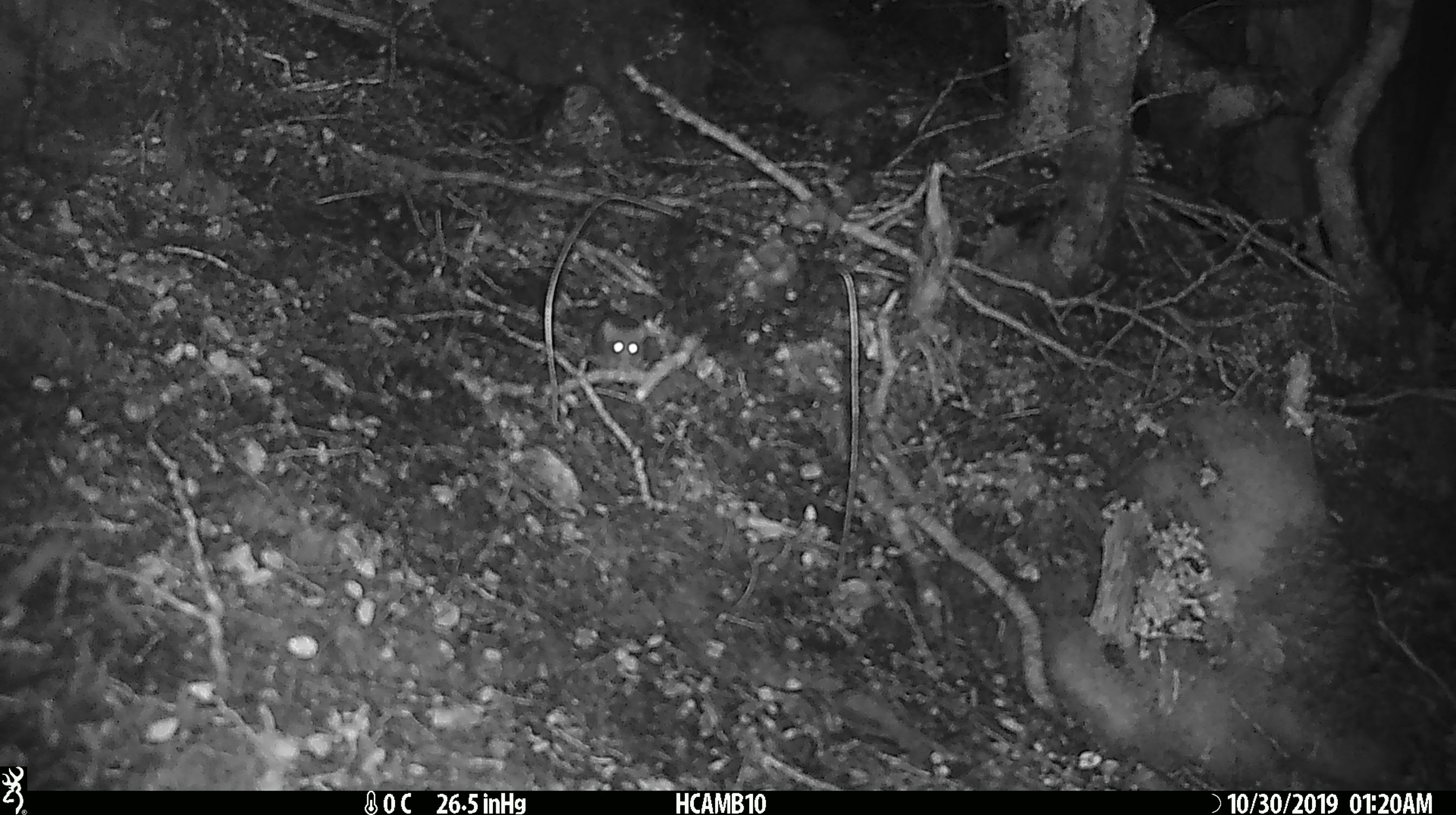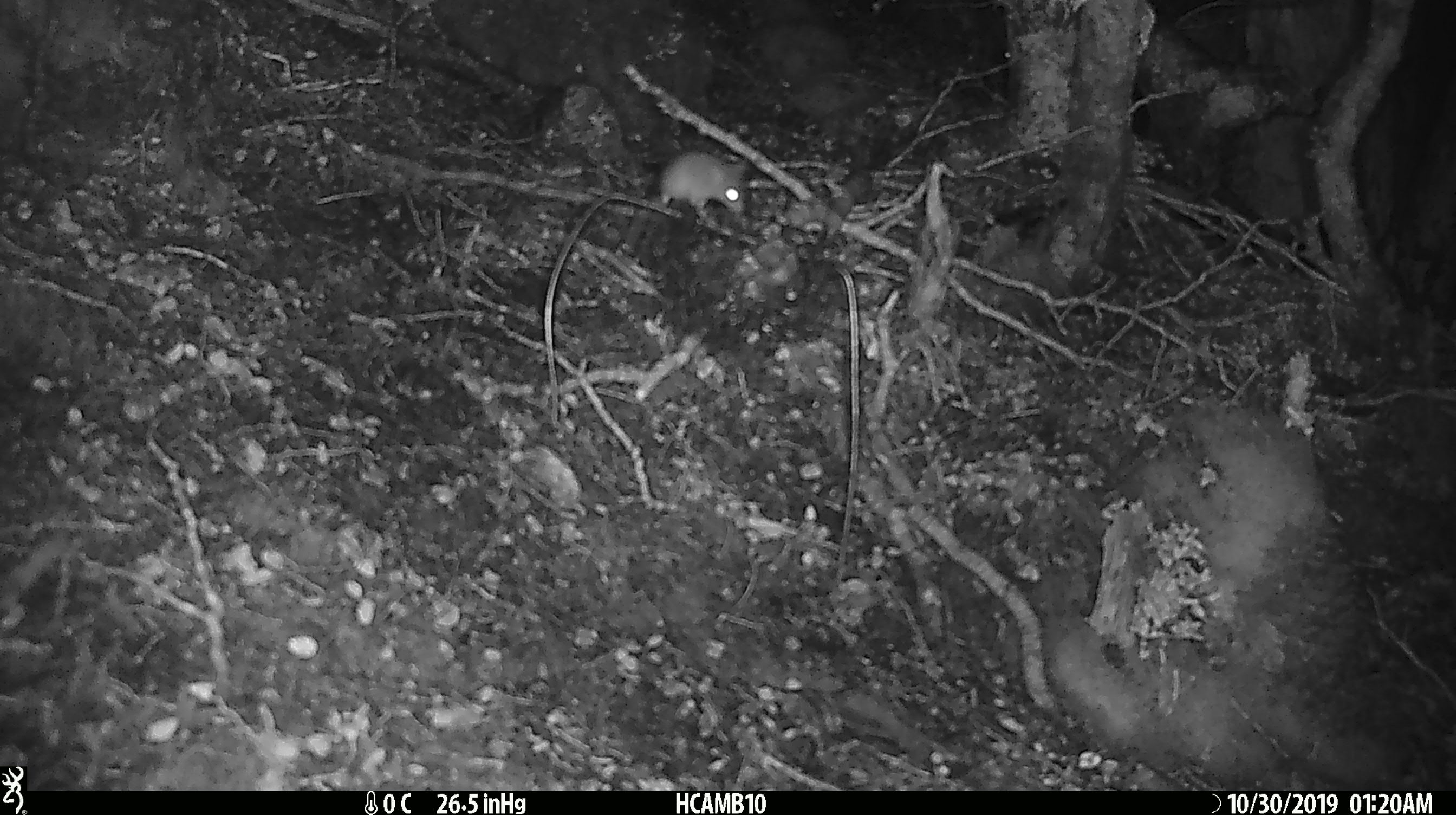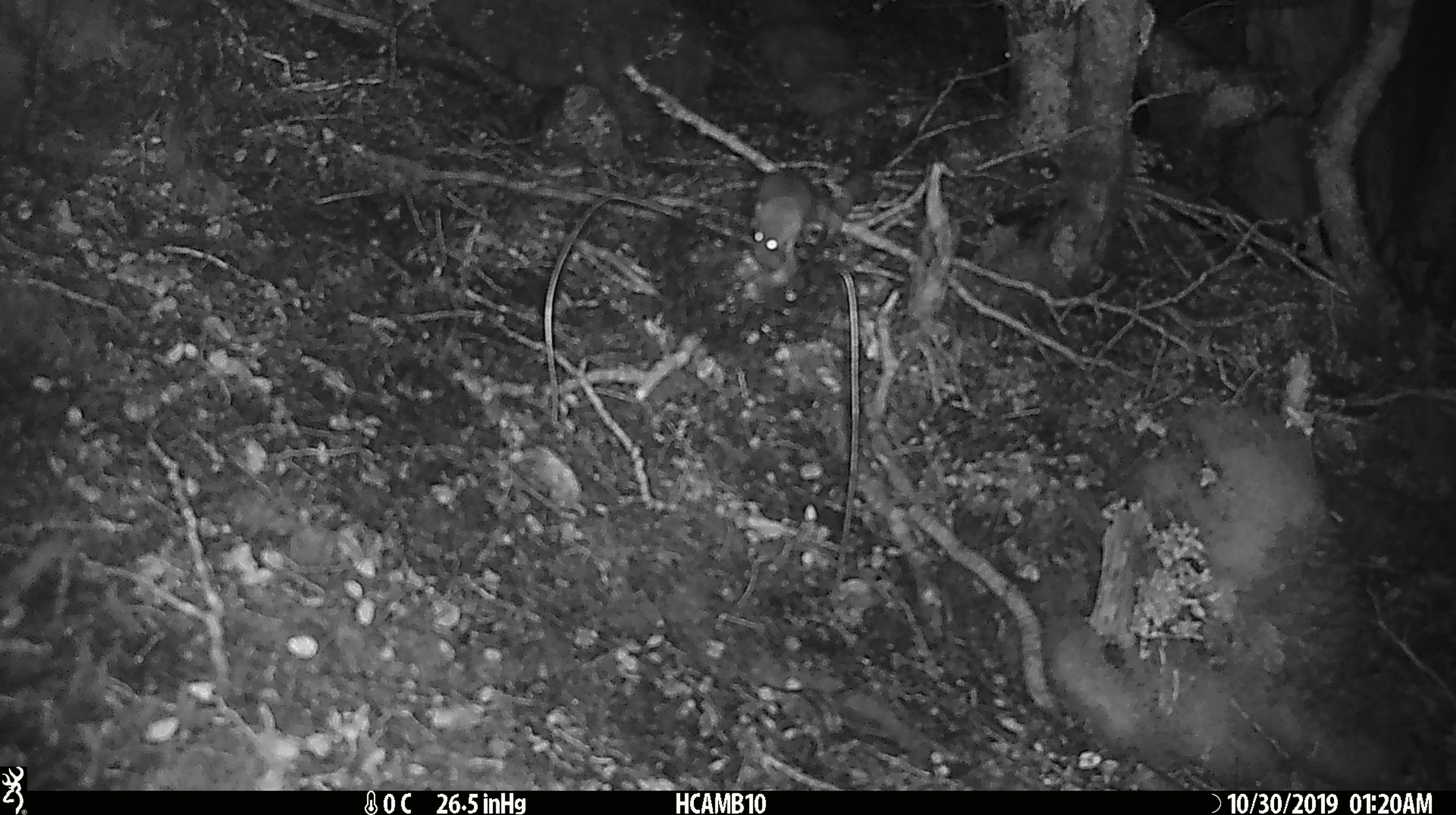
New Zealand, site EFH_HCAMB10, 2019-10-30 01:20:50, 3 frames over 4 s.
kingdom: Animalia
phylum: Chordata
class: Mammalia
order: Rodentia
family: Muridae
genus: Mus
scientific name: Mus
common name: mouse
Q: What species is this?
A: Mouse (Mus).